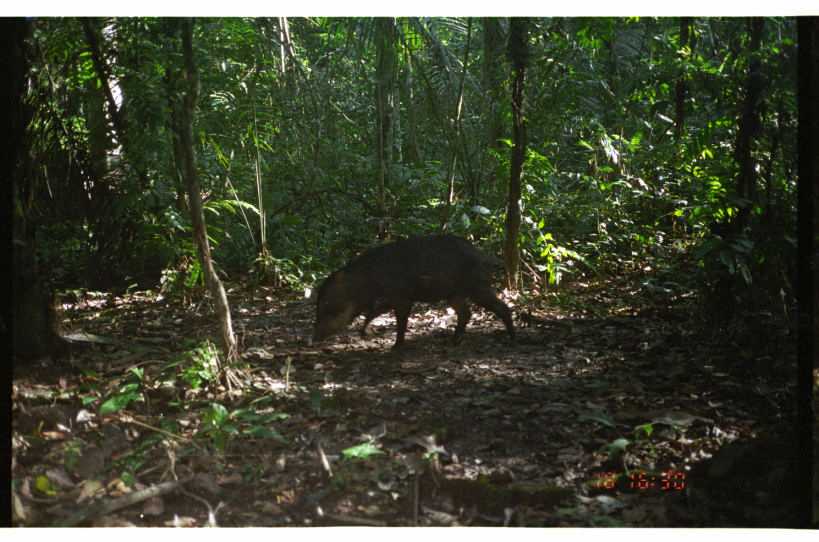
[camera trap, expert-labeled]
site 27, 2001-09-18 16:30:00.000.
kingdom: Animalia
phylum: Chordata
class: Mammalia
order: Artiodactyla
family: Tayassuidae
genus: Tayassu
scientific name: Tayassu pecari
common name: white-lipped peccary